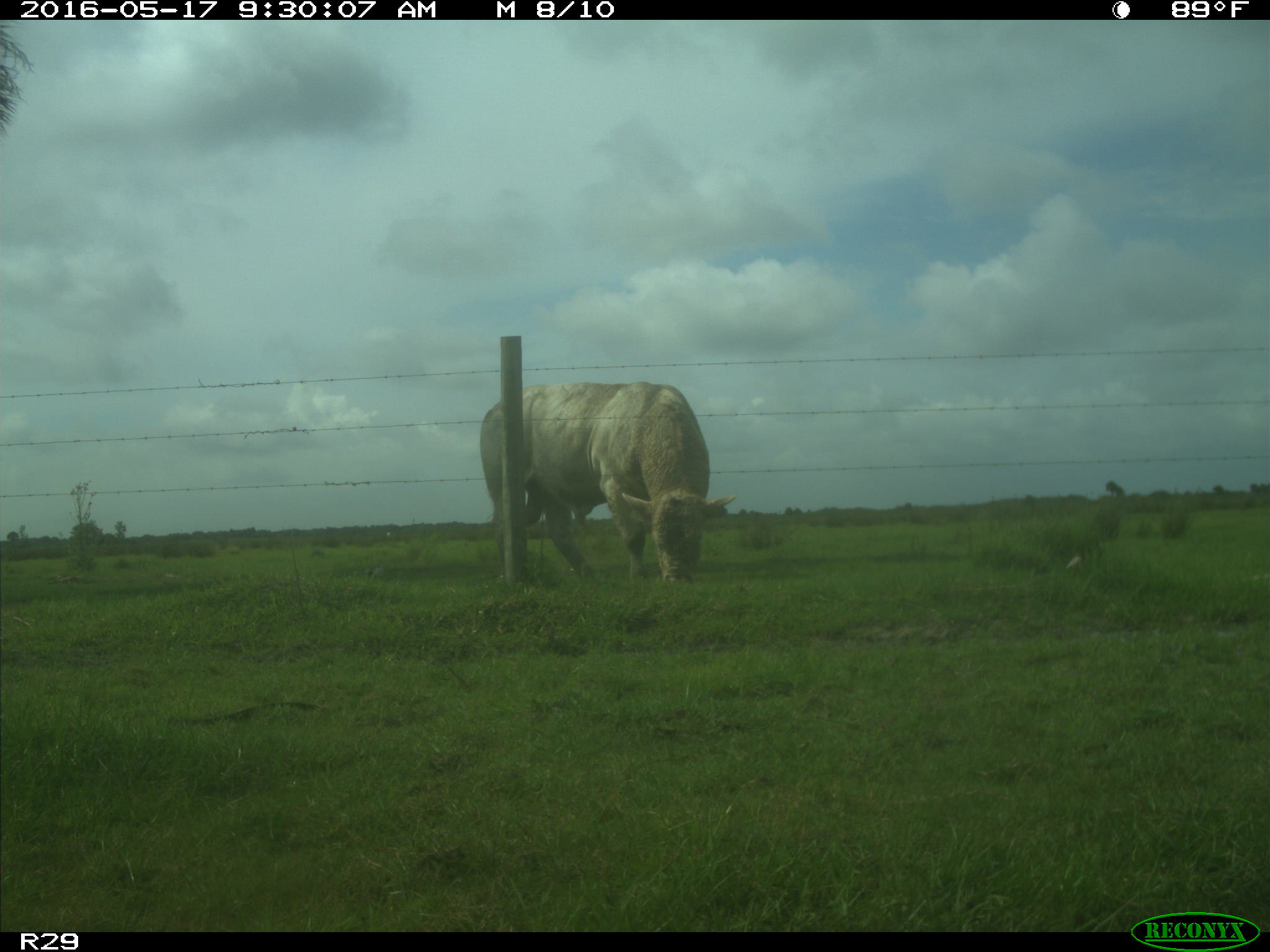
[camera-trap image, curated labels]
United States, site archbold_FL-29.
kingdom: Animalia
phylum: Chordata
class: Mammalia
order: Artiodactyla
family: Bovidae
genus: Bos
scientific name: Bos taurus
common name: domestic cow